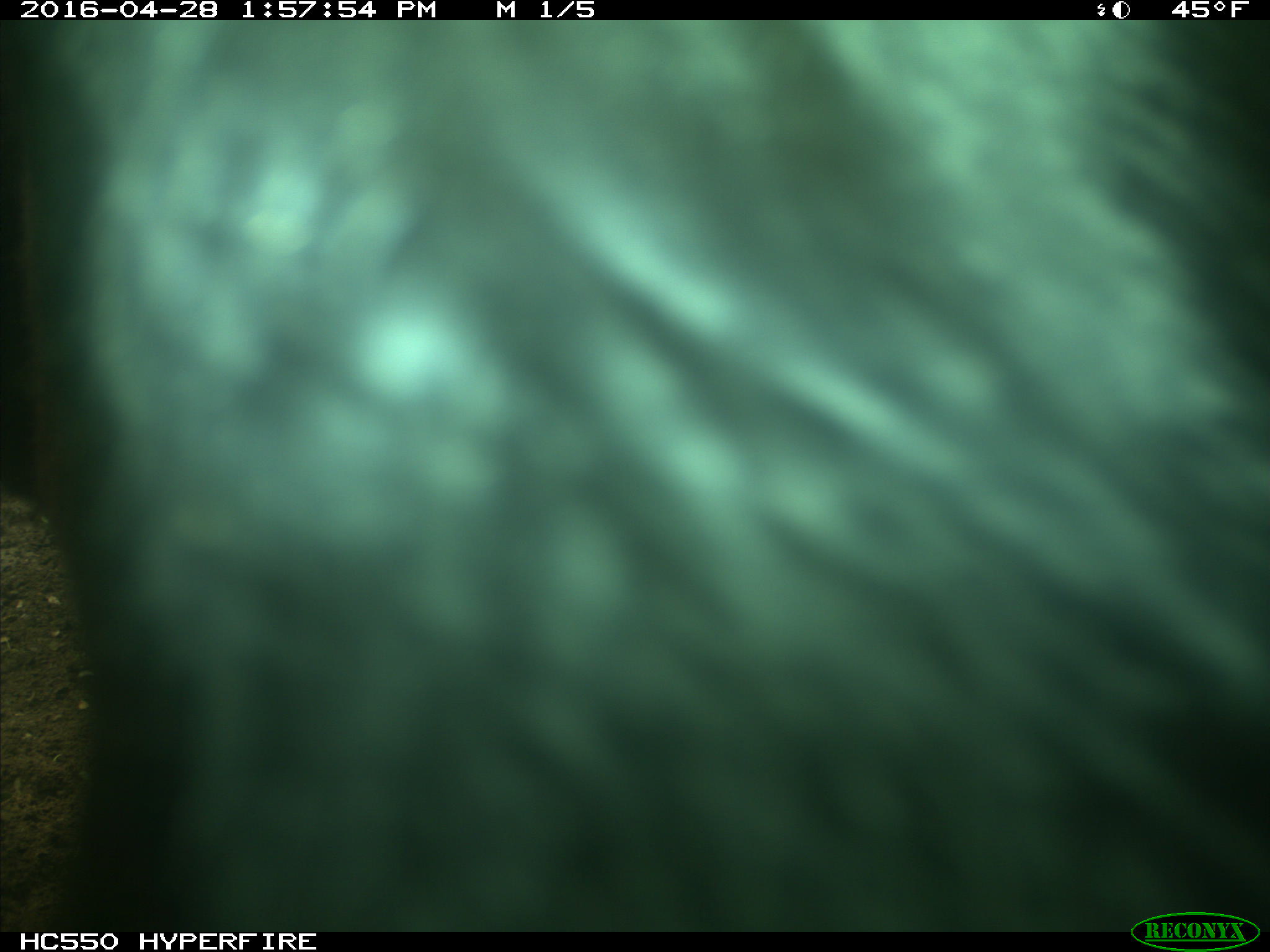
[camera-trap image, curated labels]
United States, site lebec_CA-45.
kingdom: Animalia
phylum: Chordata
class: Mammalia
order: Artiodactyla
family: Bovidae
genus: Bos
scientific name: Bos taurus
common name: domestic cow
Bos taurus (domestic cow).